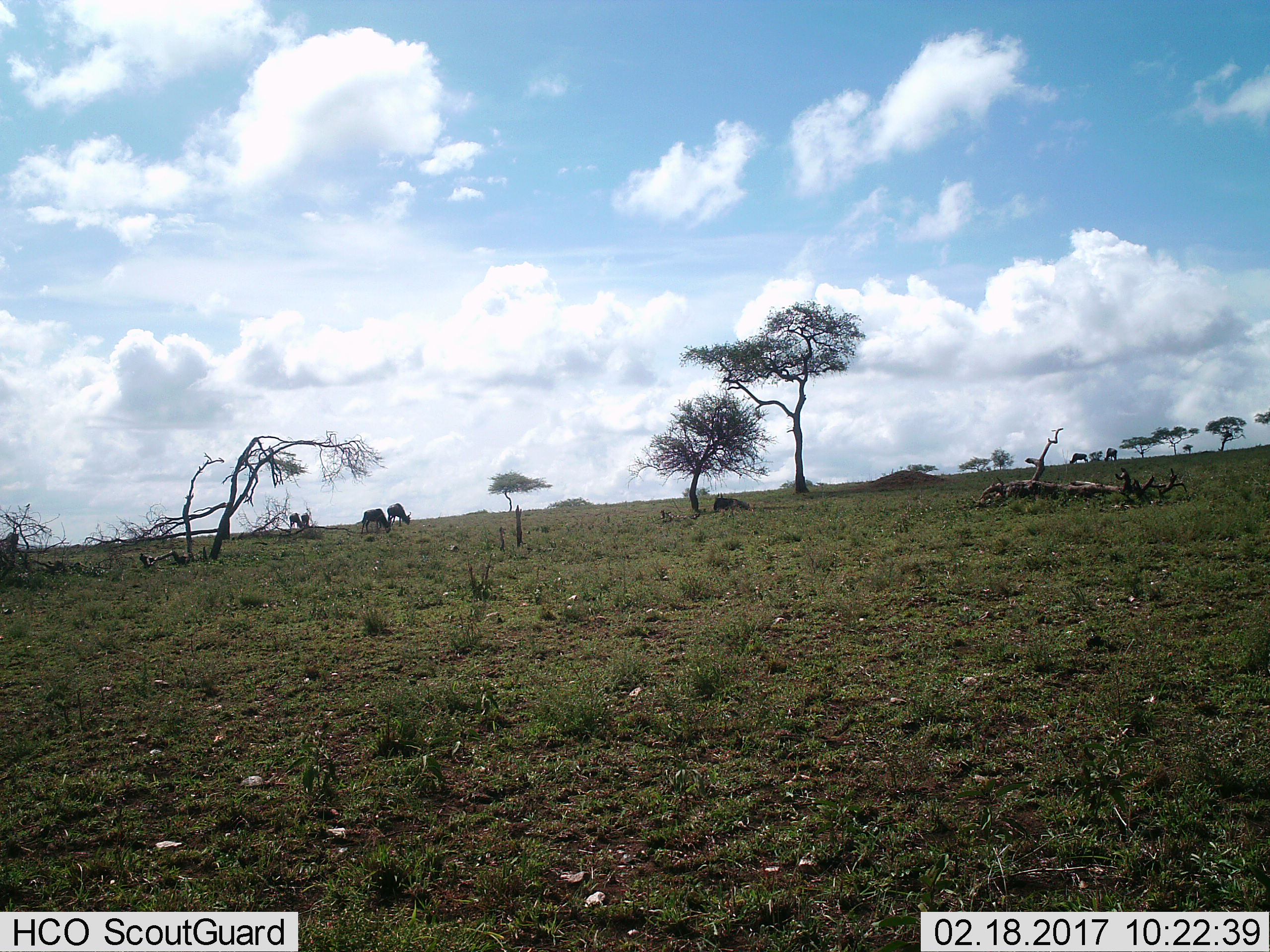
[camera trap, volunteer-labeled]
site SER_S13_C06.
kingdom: Animalia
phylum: Chordata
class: Mammalia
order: Artiodactyla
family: Bovidae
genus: Connochaetes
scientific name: Connochaetes taurinus taurinus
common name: blue wildebeest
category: wildebeestblue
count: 6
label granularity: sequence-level